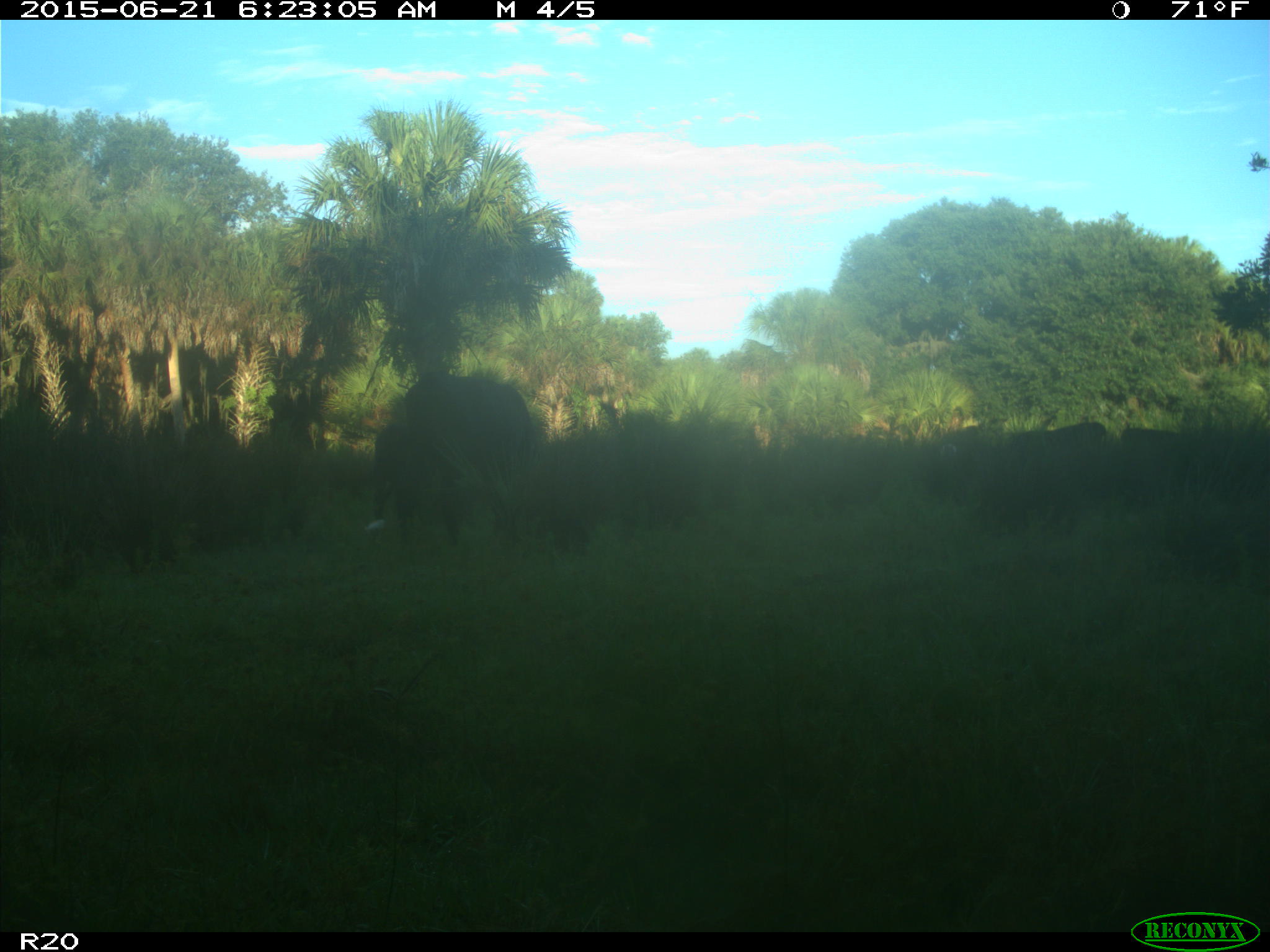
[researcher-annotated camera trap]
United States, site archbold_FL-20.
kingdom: Animalia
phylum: Chordata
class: Mammalia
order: Artiodactyla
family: Bovidae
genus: Bos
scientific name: Bos taurus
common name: domestic cow